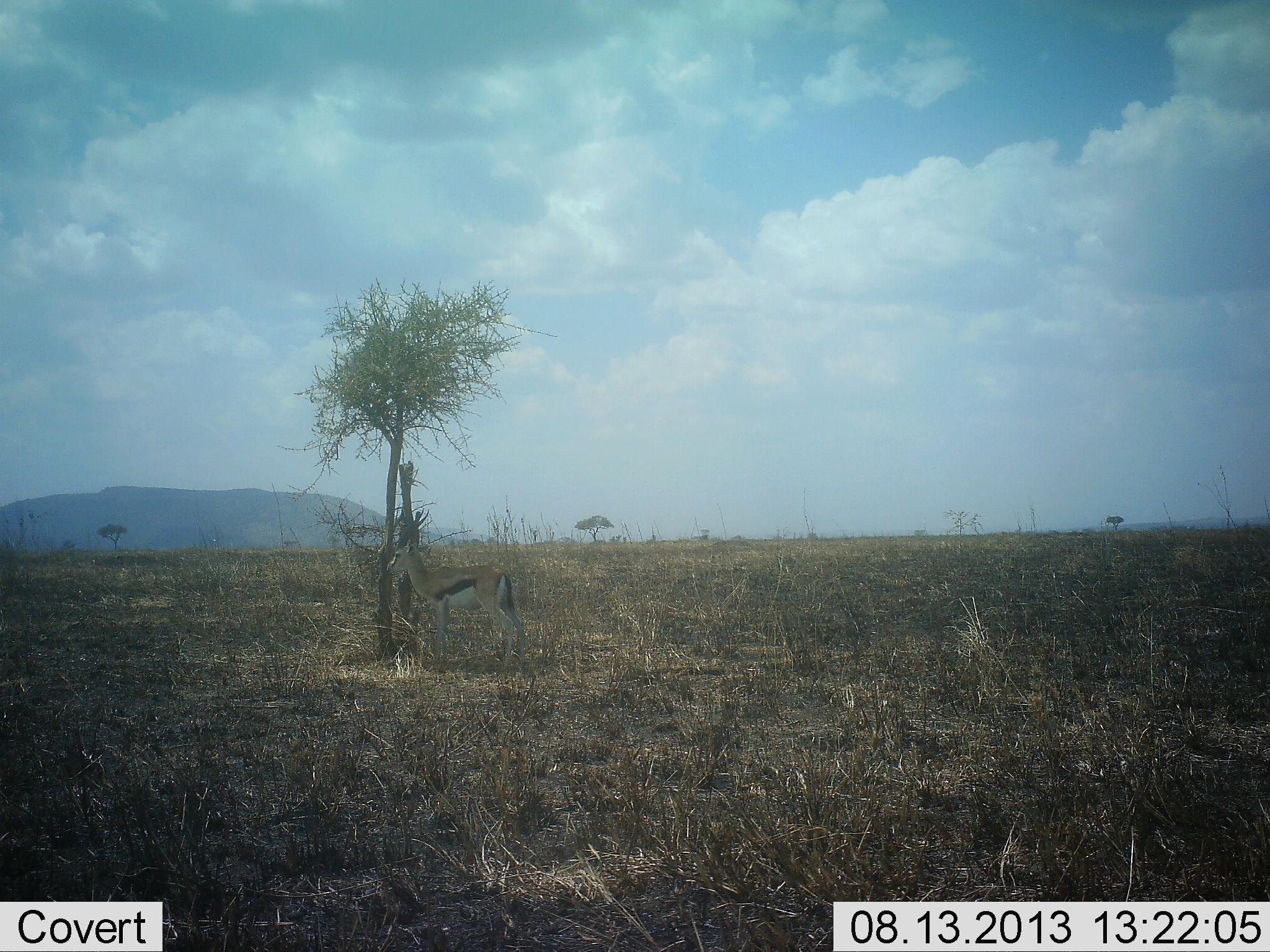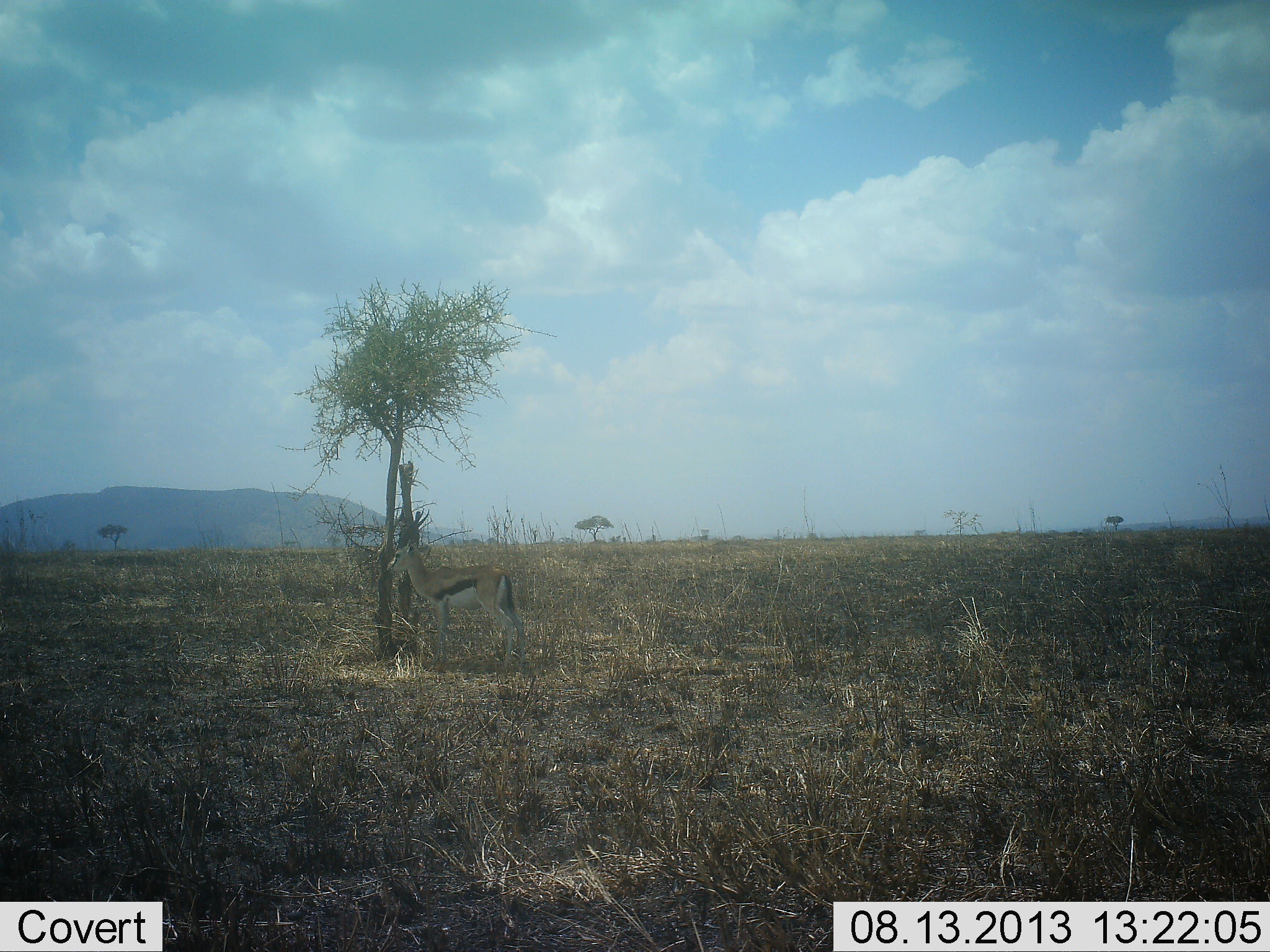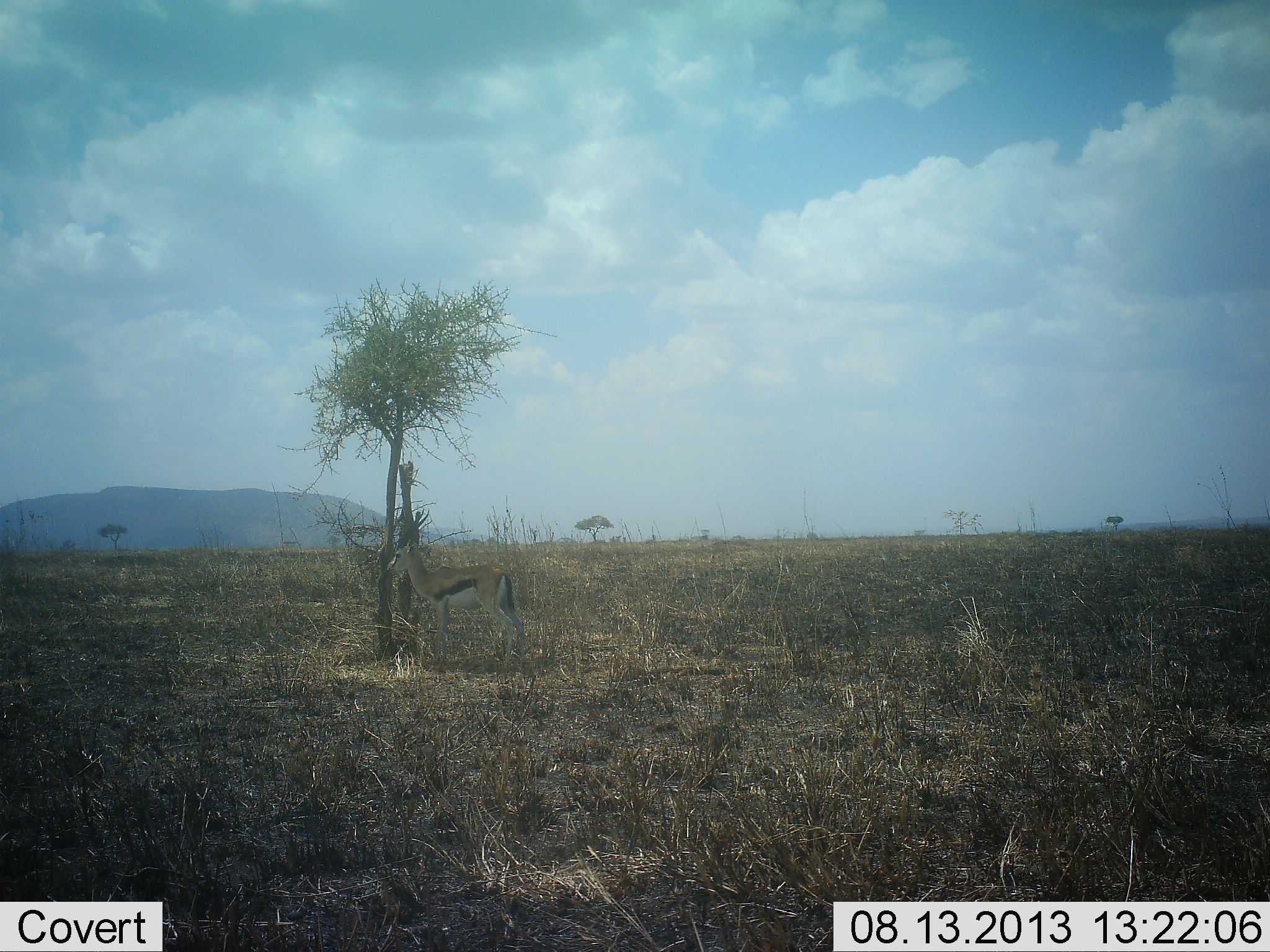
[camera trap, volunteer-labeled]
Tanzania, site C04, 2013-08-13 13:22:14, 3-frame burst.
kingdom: Animalia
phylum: Chordata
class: Mammalia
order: Artiodactyla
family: Bovidae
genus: Eudorcas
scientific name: Eudorcas thomsonii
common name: thomson's gazelle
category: gazellethomsons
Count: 1.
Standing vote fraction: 100%.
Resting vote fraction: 0%.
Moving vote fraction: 0%.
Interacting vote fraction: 0%.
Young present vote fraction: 0%.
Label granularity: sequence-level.